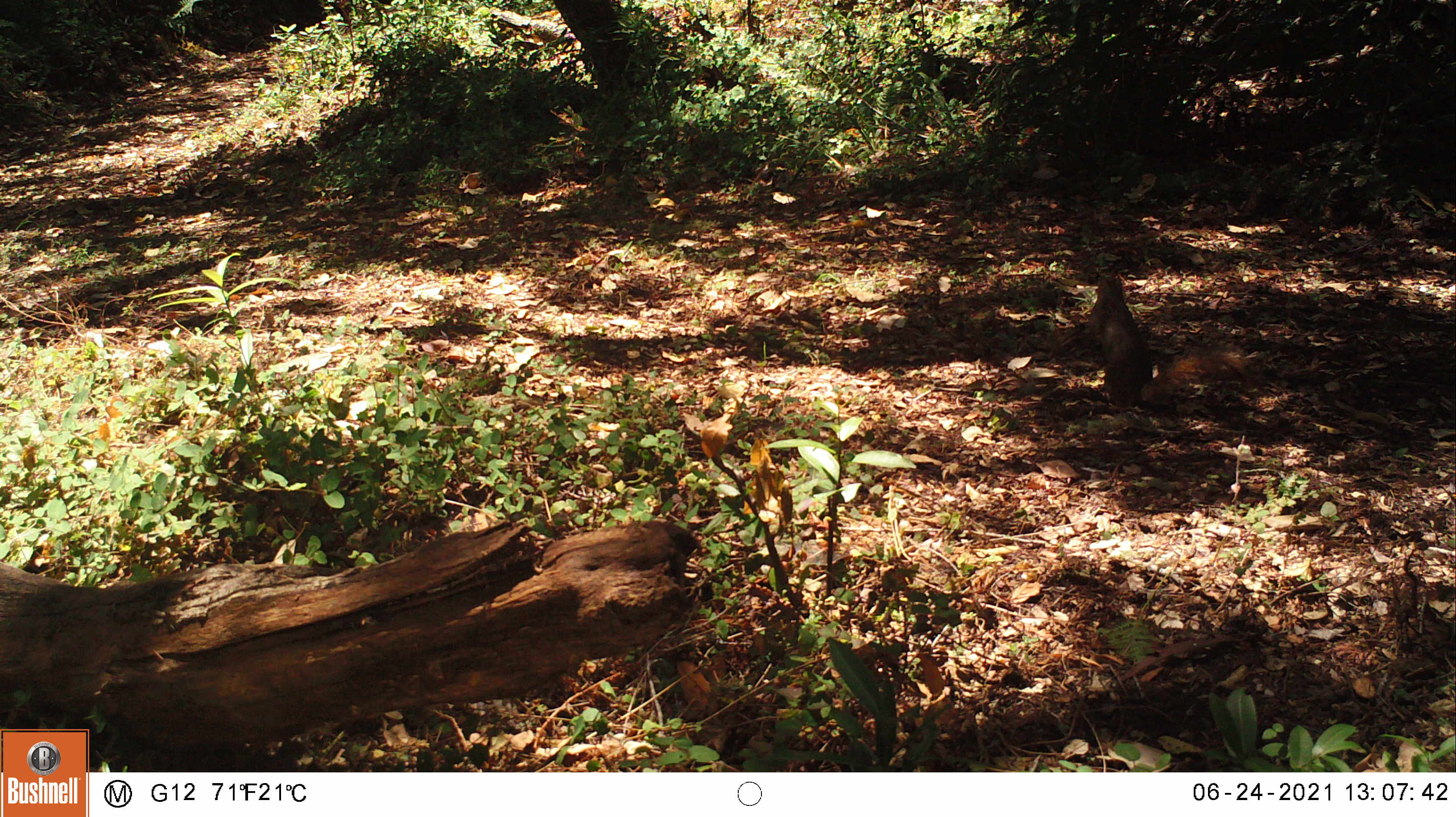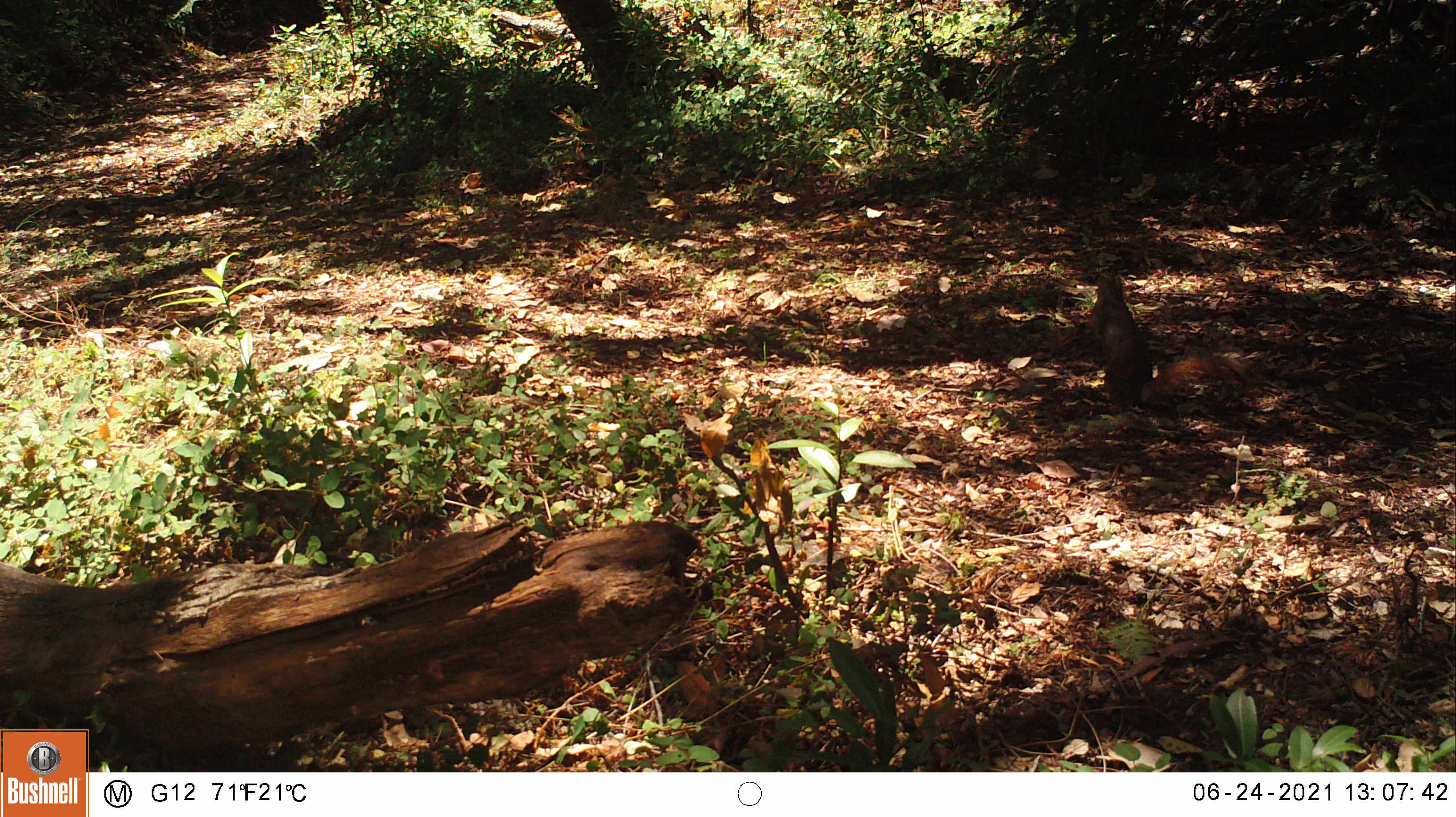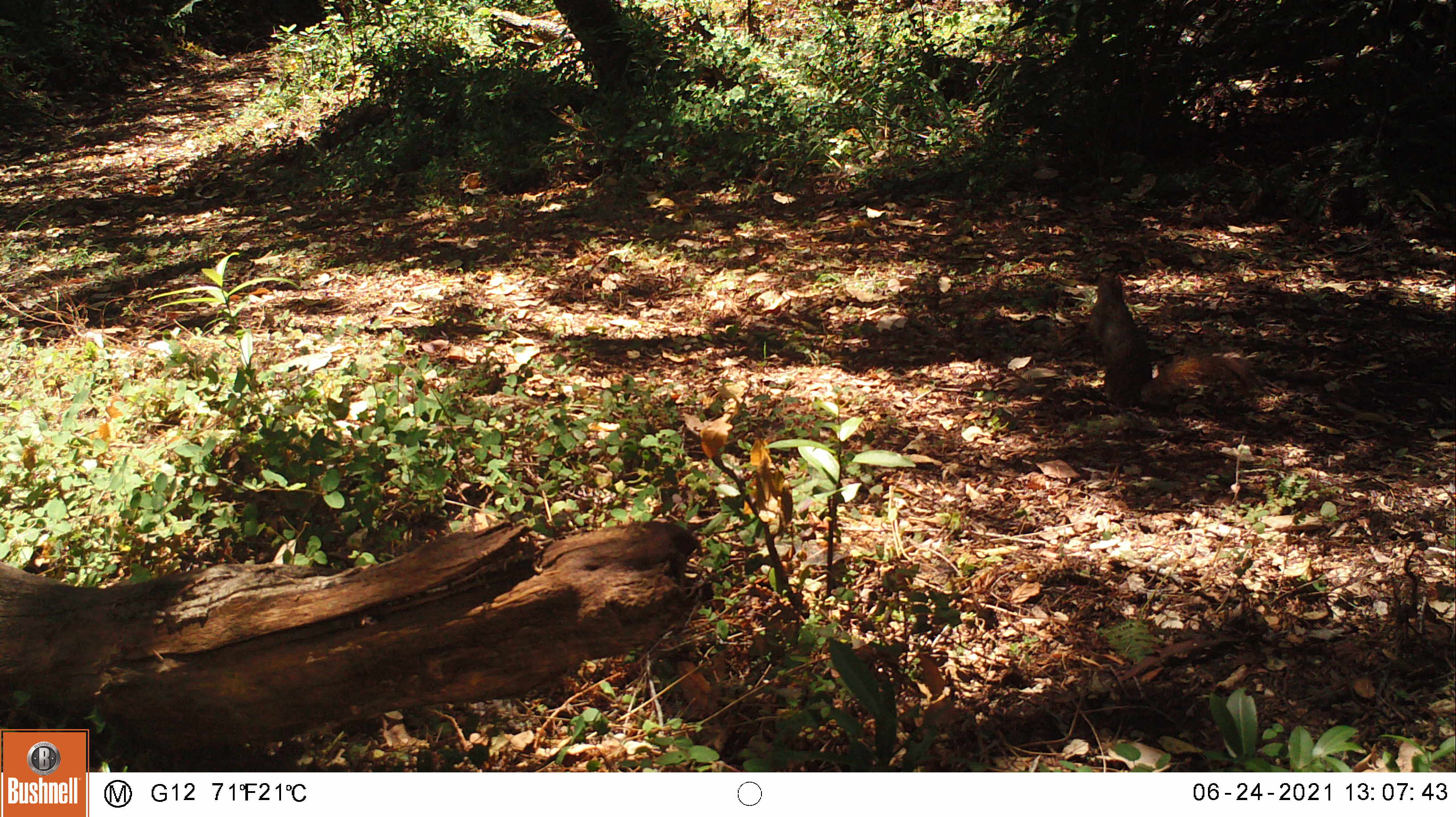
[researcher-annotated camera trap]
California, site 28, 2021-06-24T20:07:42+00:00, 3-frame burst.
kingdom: Animalia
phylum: Chordata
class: Mammalia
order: Rodentia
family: Sciuridae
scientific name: Sciuridae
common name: squirrel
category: unknown squirrel